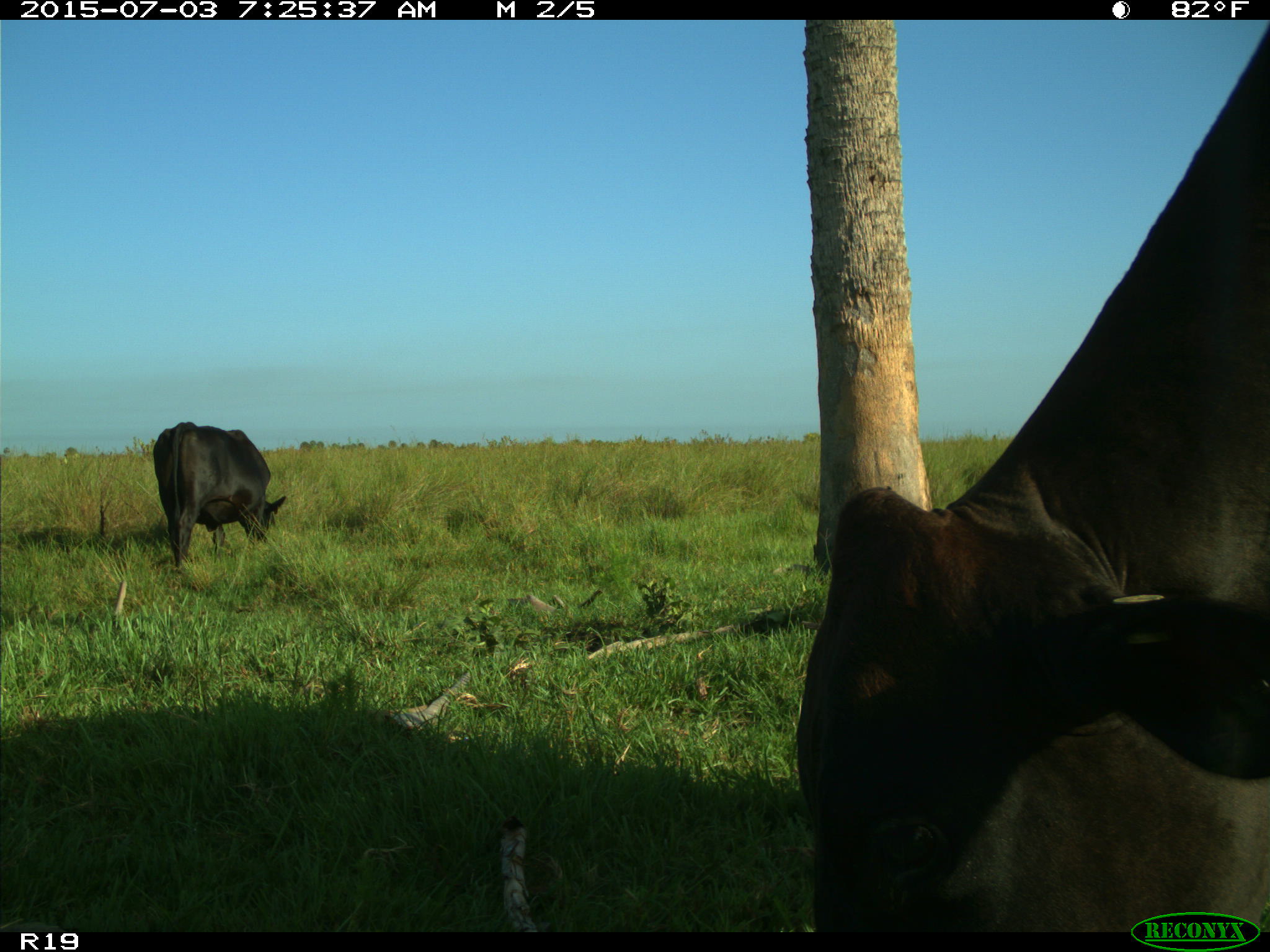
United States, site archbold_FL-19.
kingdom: Animalia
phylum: Chordata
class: Mammalia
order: Artiodactyla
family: Bovidae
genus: Bos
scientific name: Bos taurus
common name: domestic cow